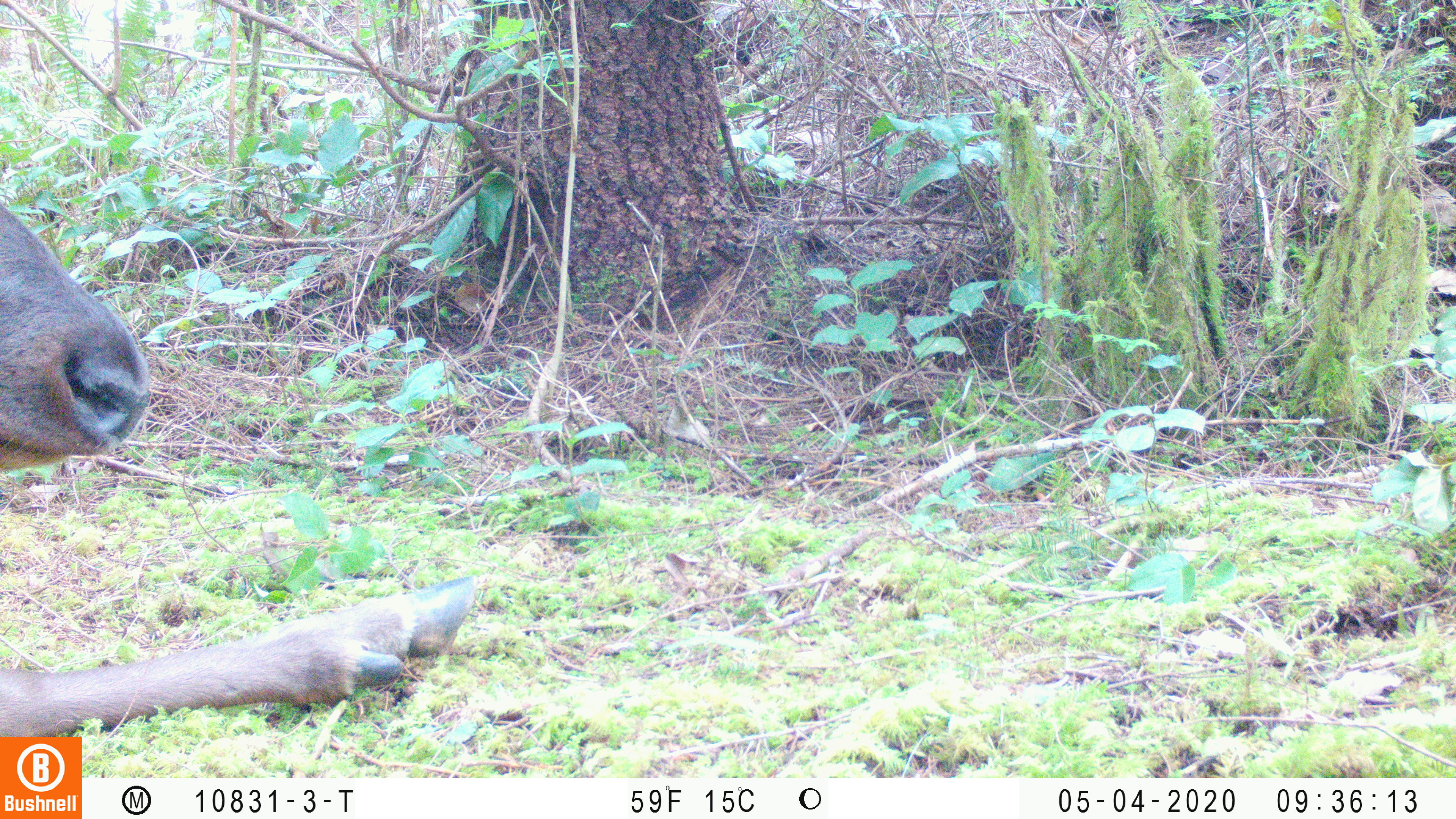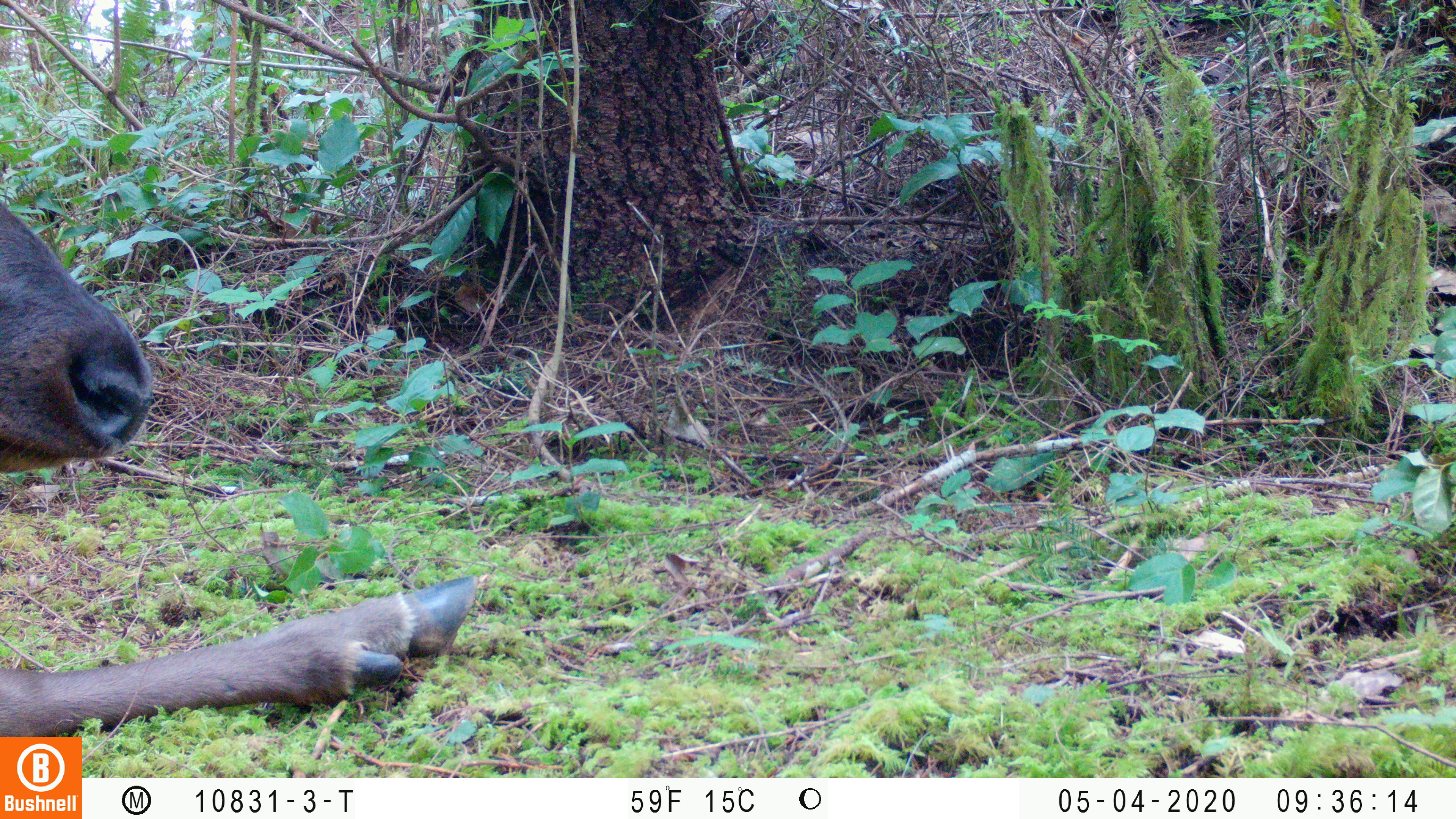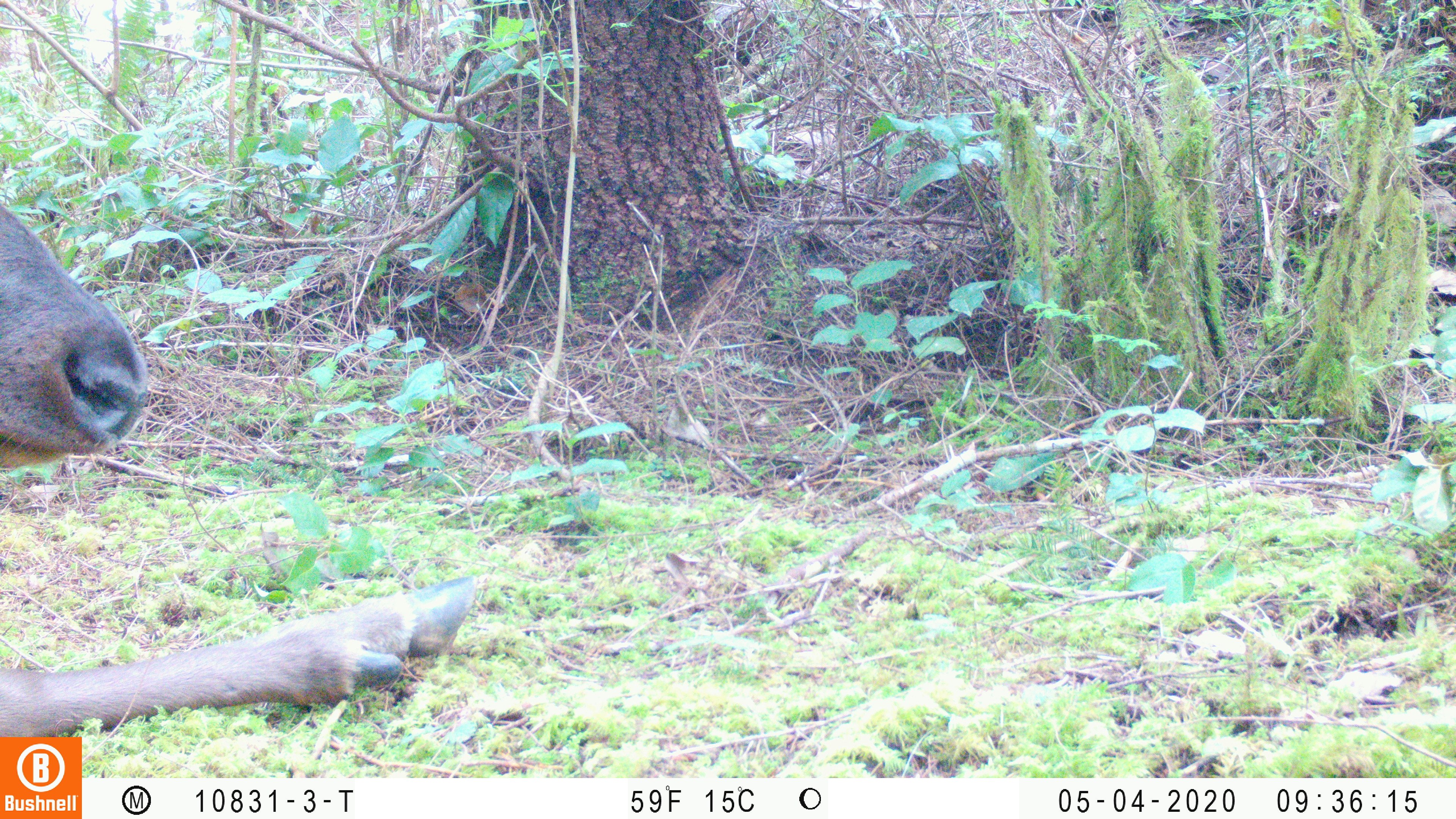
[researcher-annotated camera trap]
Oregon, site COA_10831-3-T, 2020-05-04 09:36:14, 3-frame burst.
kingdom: Animalia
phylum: Chordata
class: Mammalia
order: Artiodactyla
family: Cervidae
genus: Cervus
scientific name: Cervus canadensis roosevelti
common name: roosevelt elk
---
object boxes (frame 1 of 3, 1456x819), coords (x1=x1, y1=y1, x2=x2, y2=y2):
roosevelt elk: (x1=0, y1=201, x2=484, y2=734)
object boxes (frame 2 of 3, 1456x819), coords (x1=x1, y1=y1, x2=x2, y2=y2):
roosevelt elk: (x1=0, y1=194, x2=484, y2=727)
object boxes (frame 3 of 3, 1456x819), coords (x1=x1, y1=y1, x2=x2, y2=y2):
roosevelt elk: (x1=0, y1=201, x2=480, y2=727)